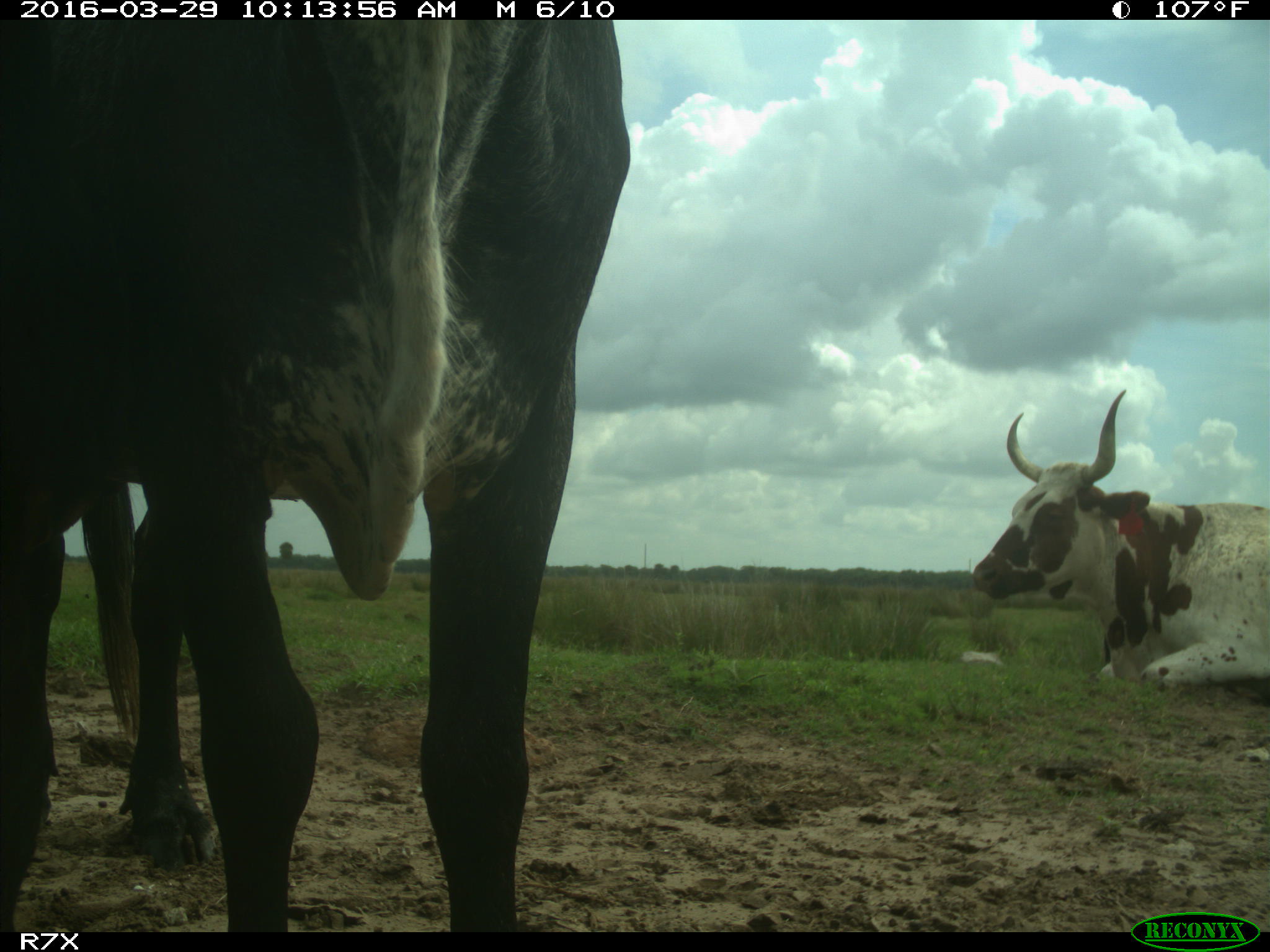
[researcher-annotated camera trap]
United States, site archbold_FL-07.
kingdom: Animalia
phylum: Chordata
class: Mammalia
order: Artiodactyla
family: Bovidae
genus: Bos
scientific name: Bos taurus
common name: domestic cow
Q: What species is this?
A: Bos taurus (domestic cow).